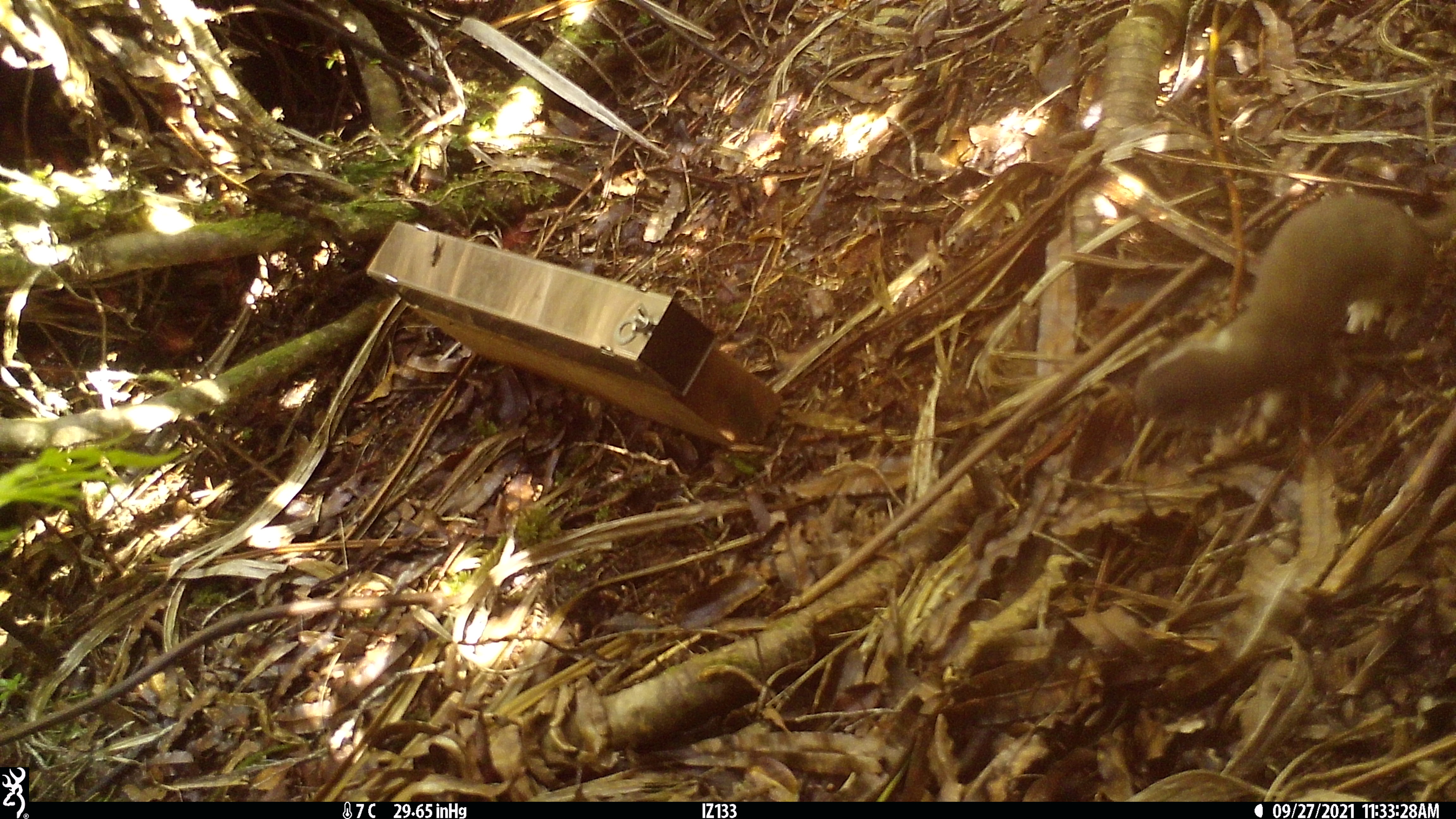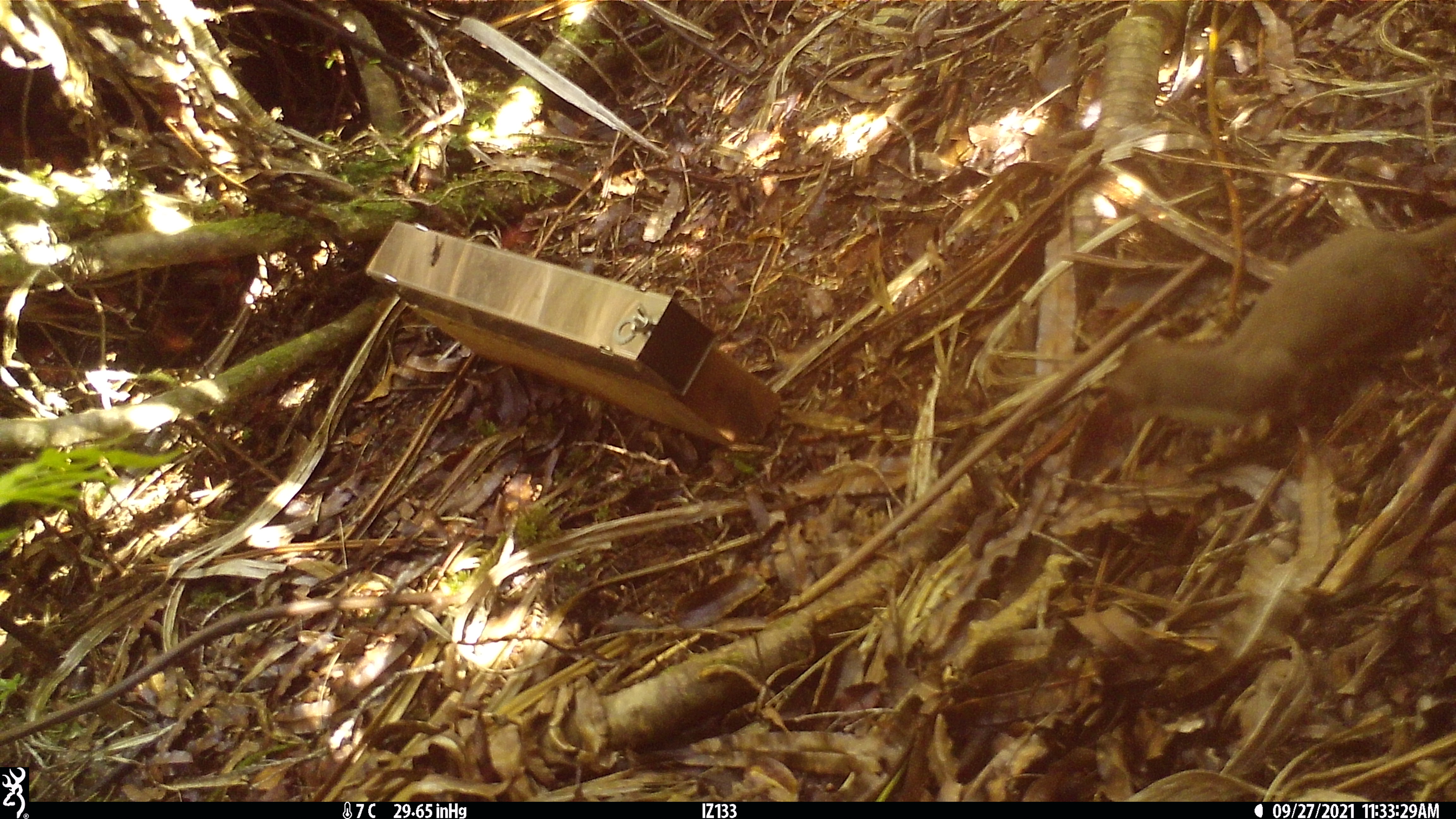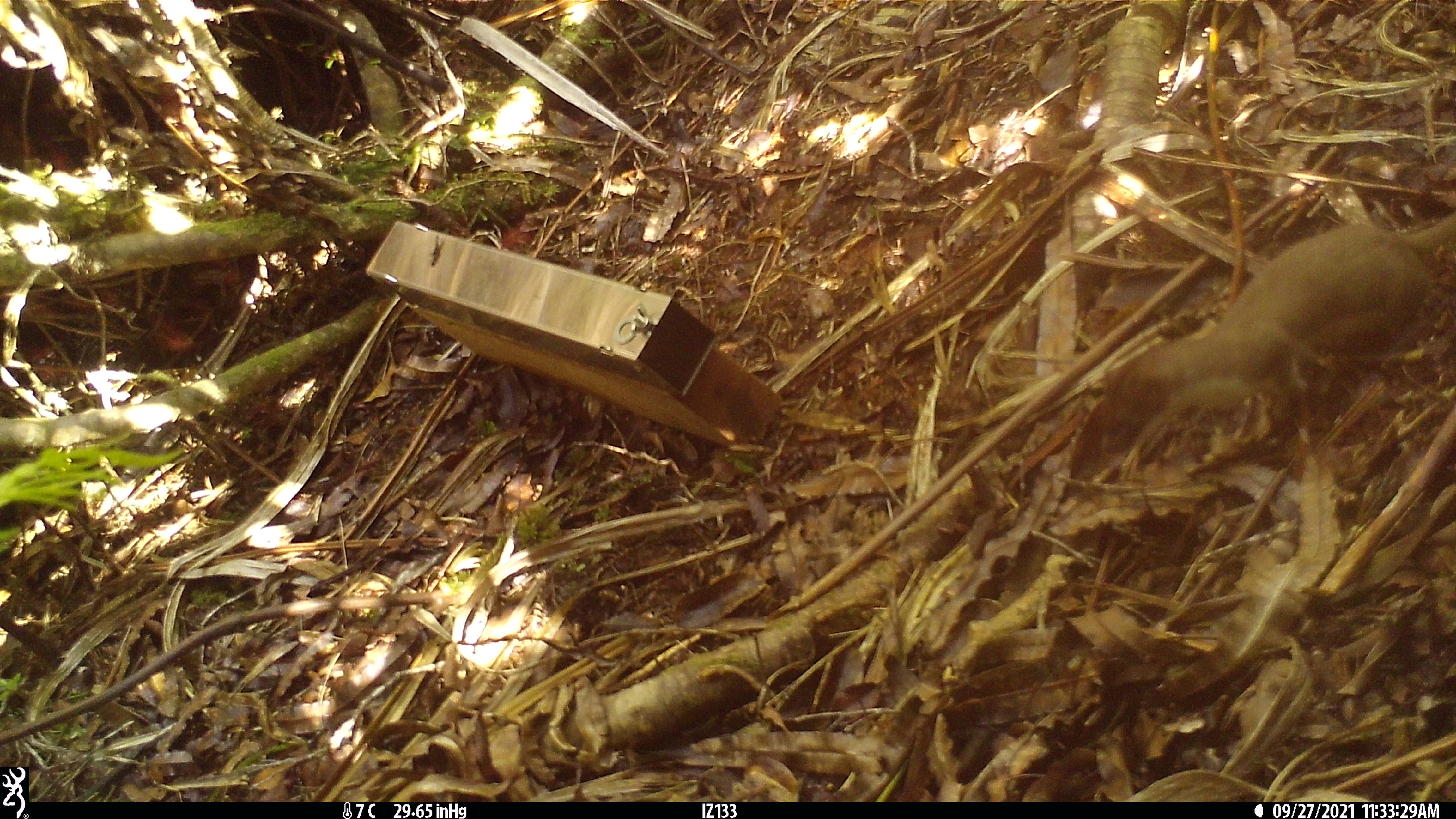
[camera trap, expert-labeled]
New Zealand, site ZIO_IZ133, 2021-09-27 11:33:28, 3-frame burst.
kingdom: Animalia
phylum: Chordata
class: Mammalia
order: Carnivora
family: Mustelidae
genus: Mustela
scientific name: Mustela erminea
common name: stoat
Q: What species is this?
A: Stoat (Mustela erminea).